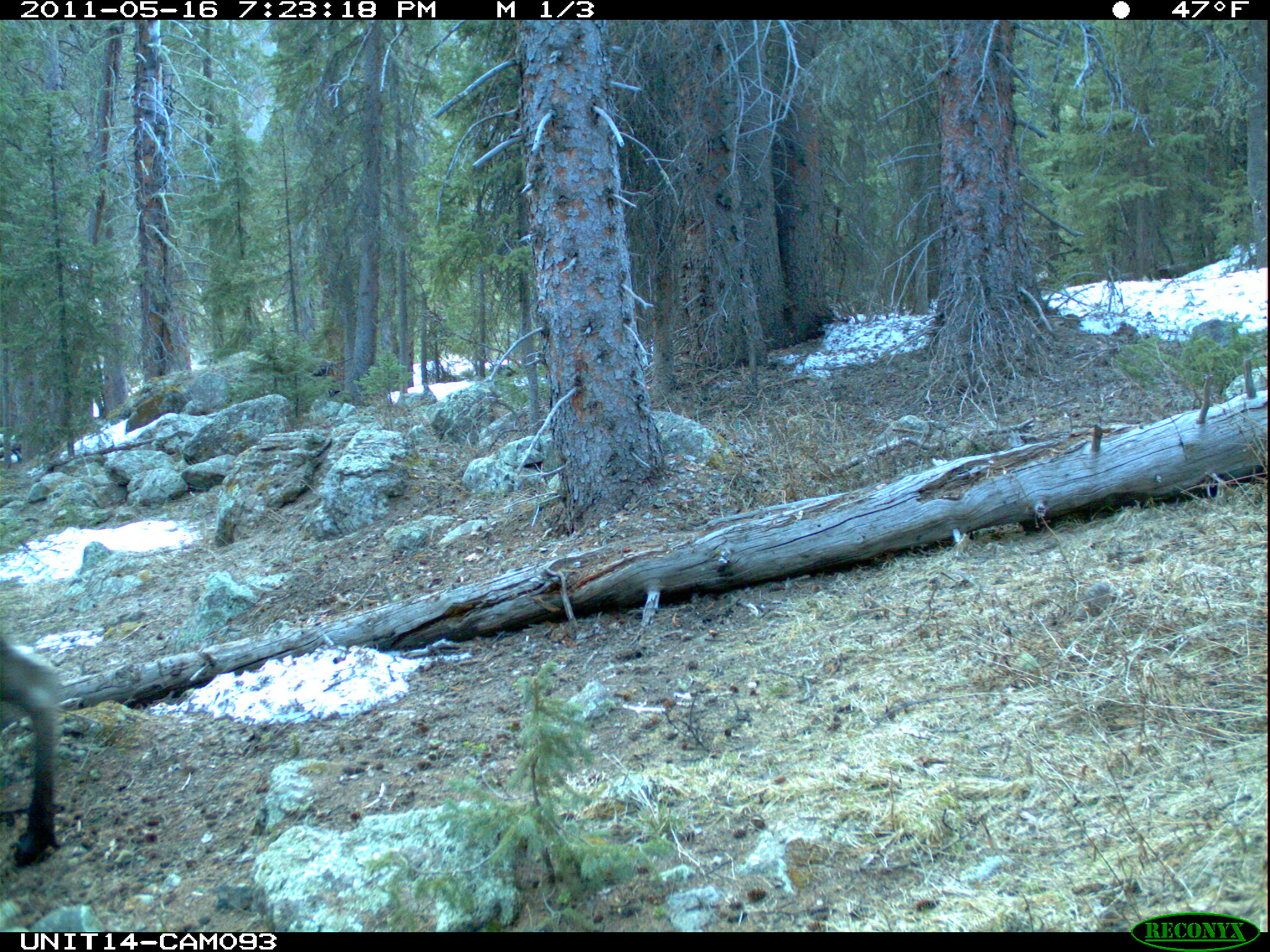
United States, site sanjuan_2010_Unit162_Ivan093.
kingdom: Animalia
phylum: Chordata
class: Mammalia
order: Artiodactyla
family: Cervidae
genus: Alces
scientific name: Alces alces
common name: moose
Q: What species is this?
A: Alces alces (moose).